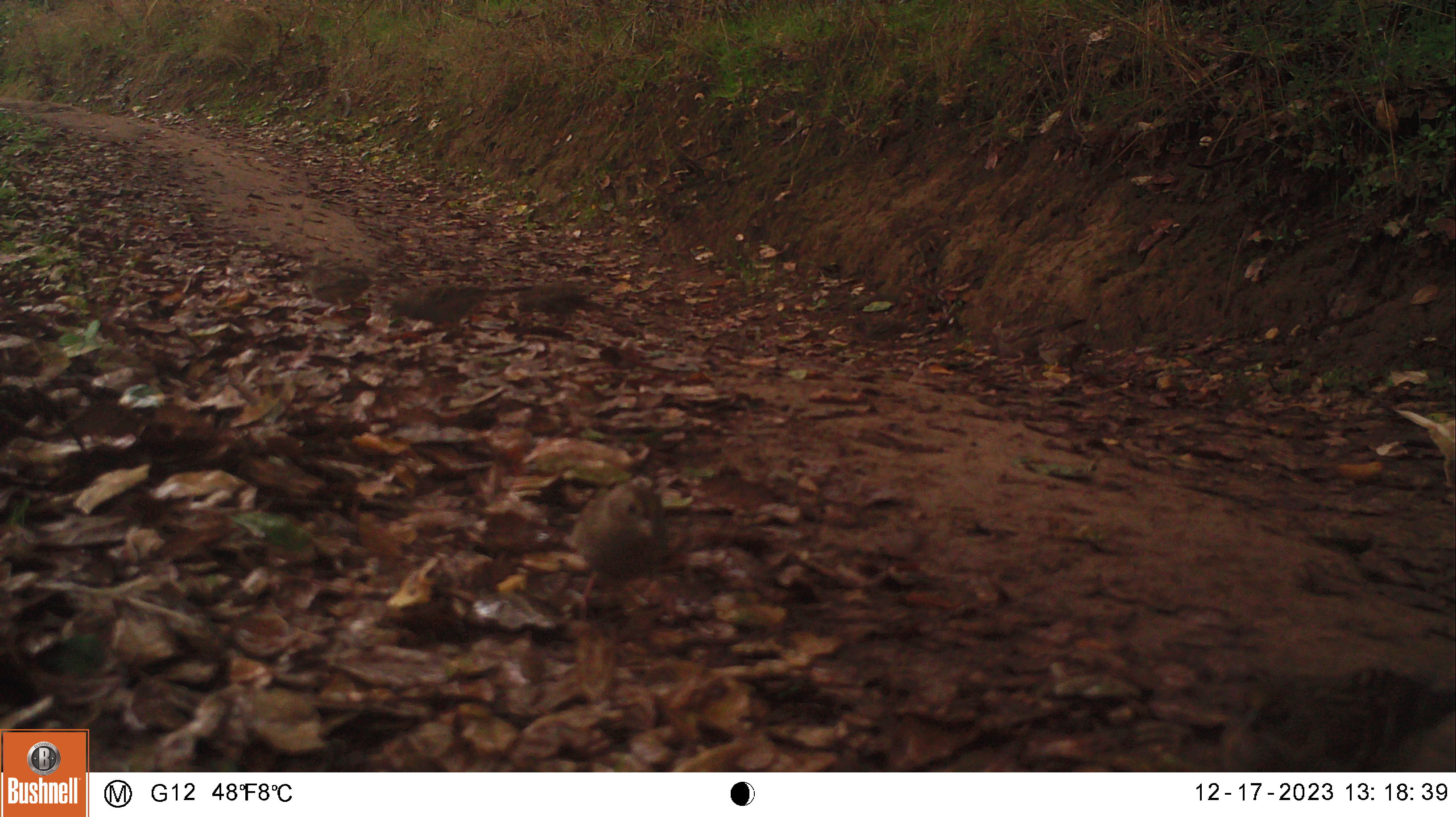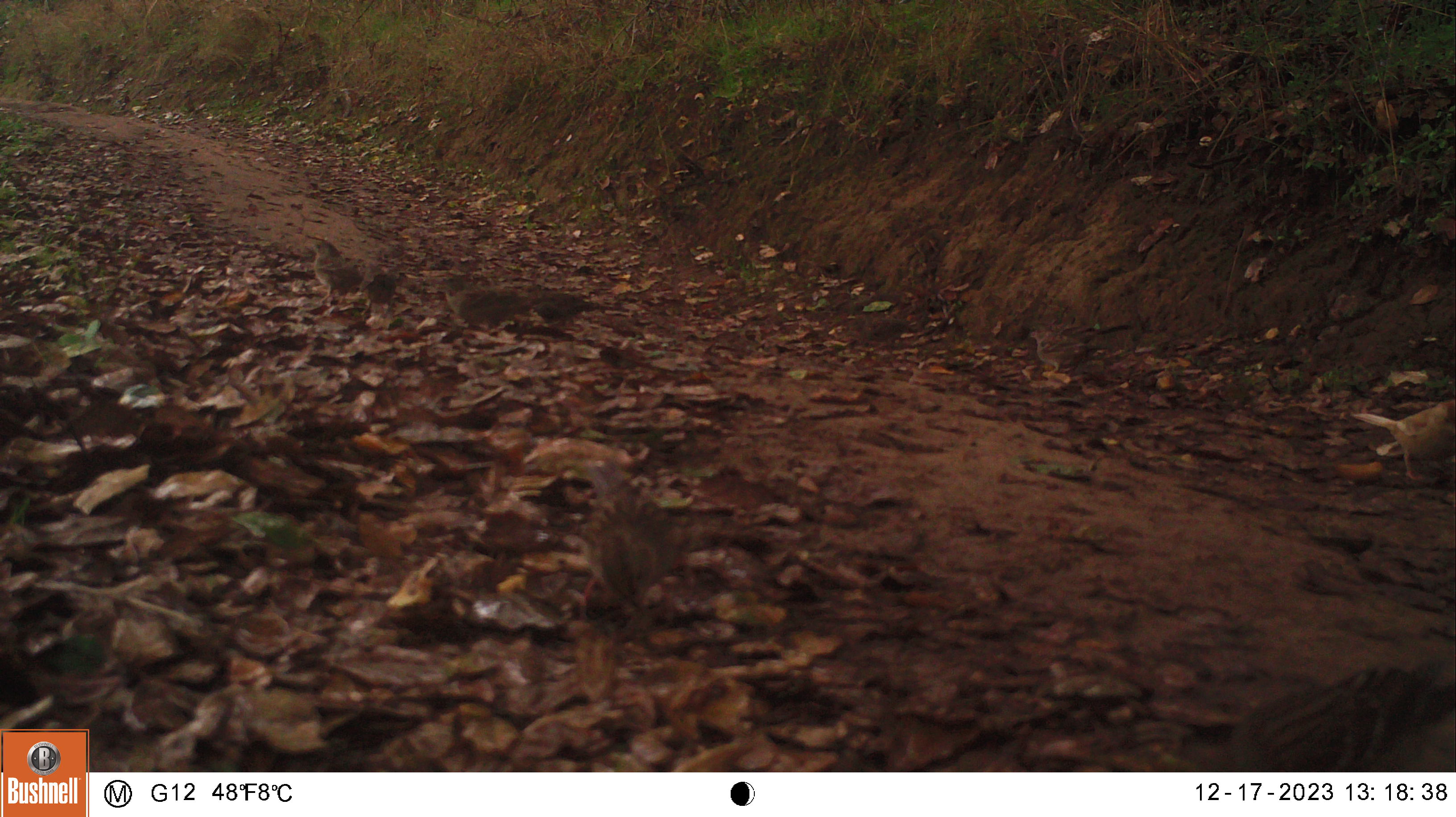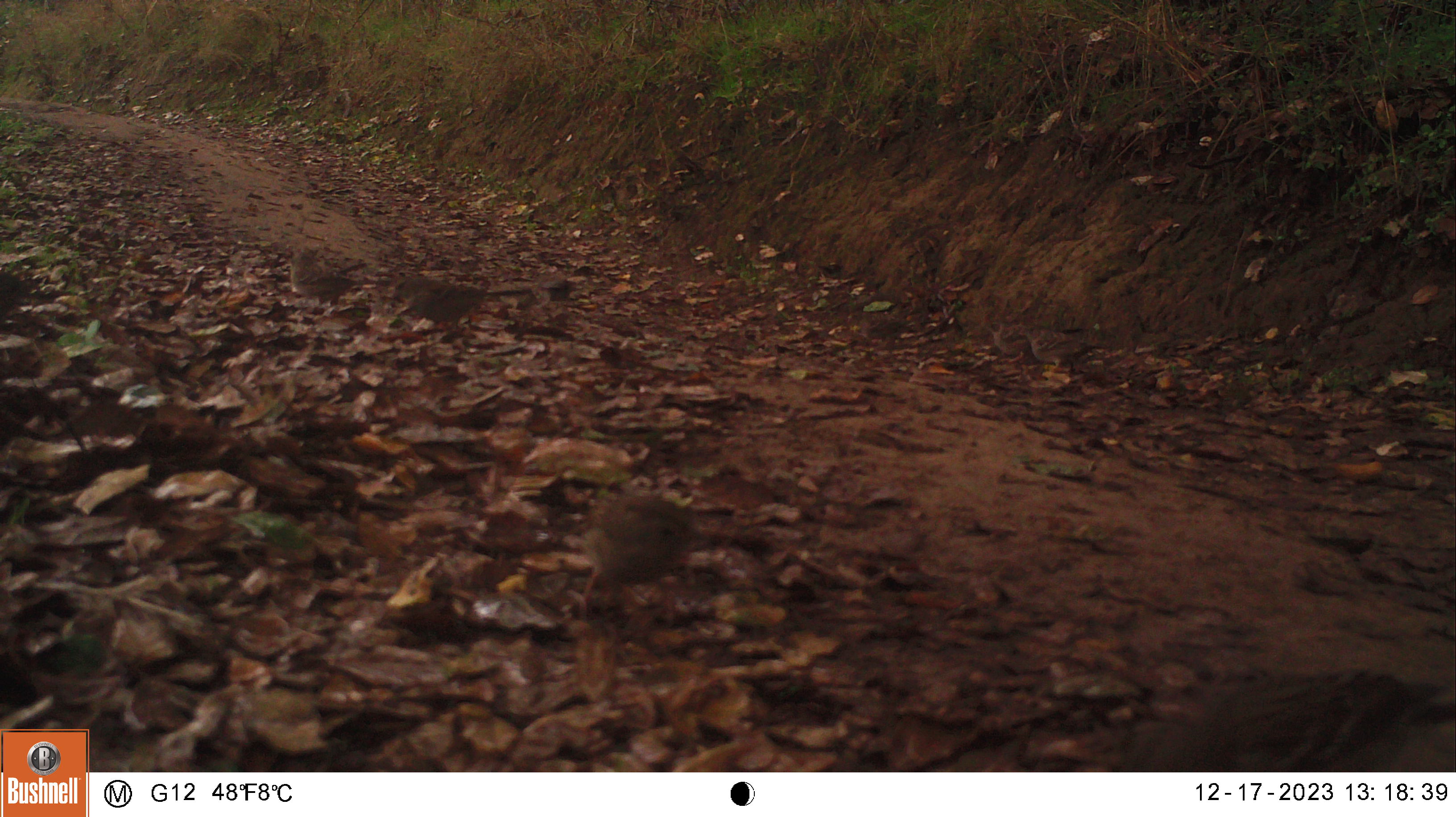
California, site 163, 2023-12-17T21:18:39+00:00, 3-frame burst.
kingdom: Animalia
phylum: Chordata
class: Aves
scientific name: Aves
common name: bird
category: unknown bird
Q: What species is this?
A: Unknown bird (bird) (Aves).